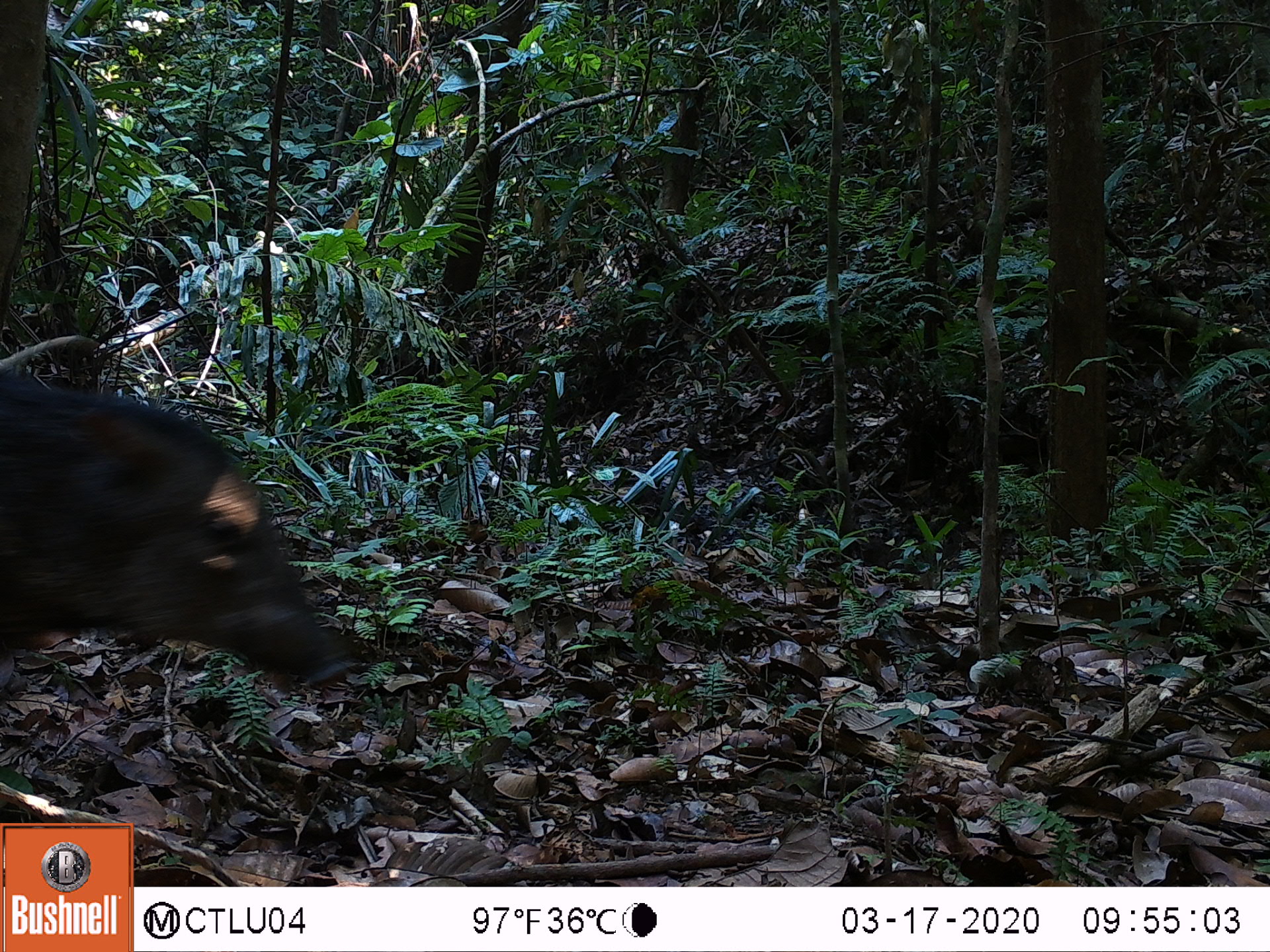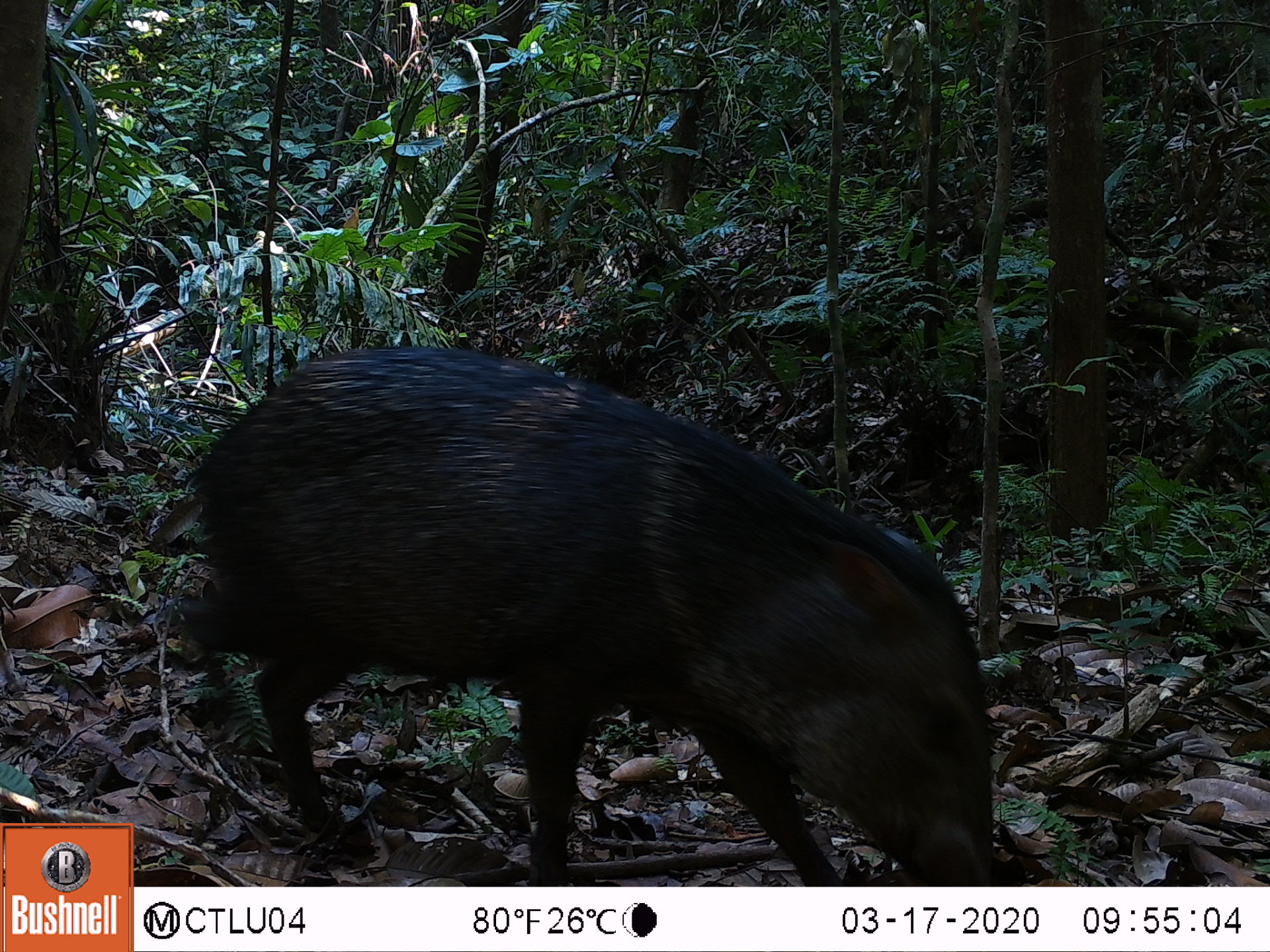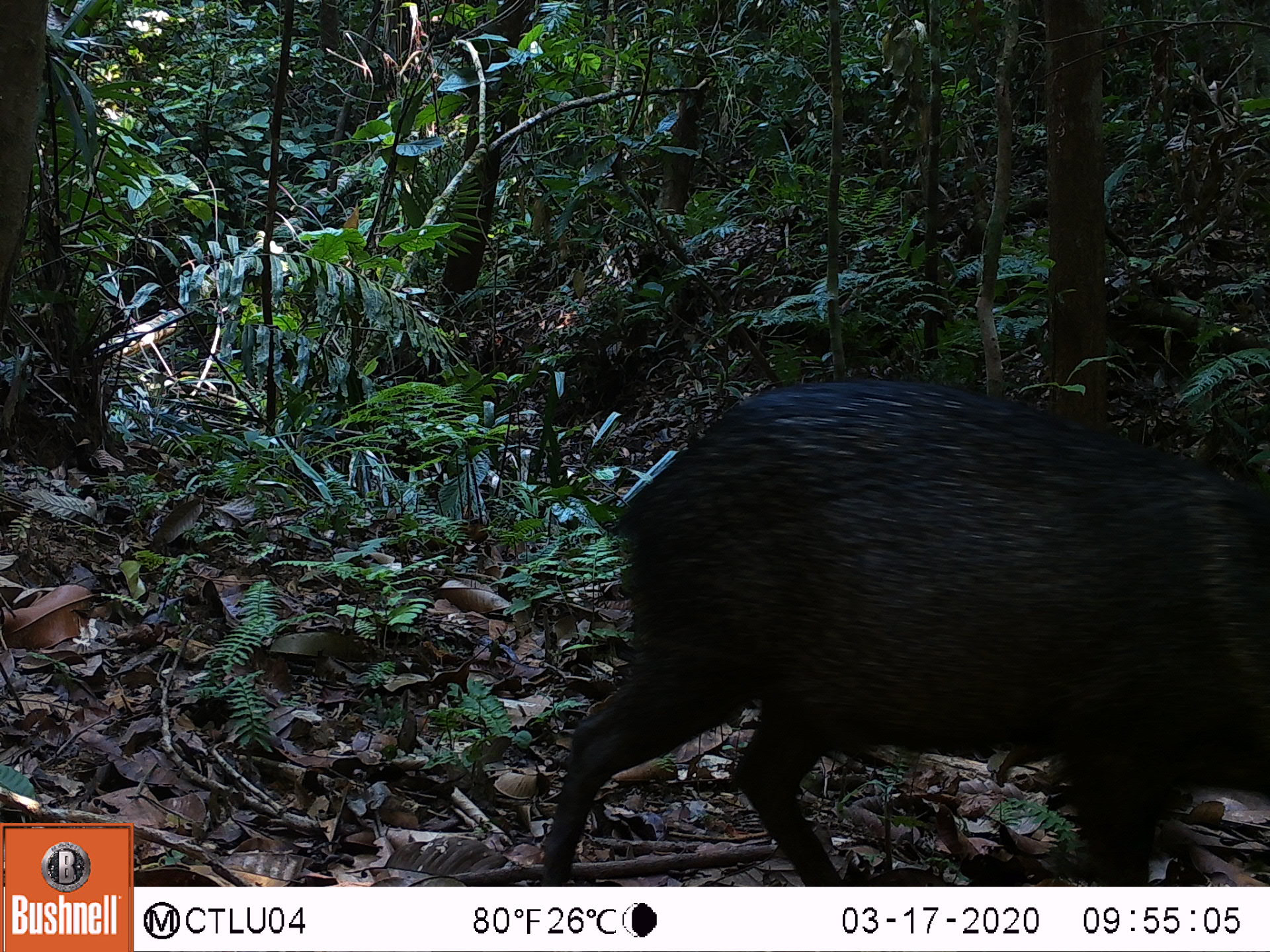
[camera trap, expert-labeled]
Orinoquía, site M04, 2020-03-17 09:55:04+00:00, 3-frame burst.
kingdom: Animalia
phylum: Chordata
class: Mammalia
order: Artiodactyla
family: Tayassuidae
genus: Pecari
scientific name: Pecari tajacu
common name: collared peccary